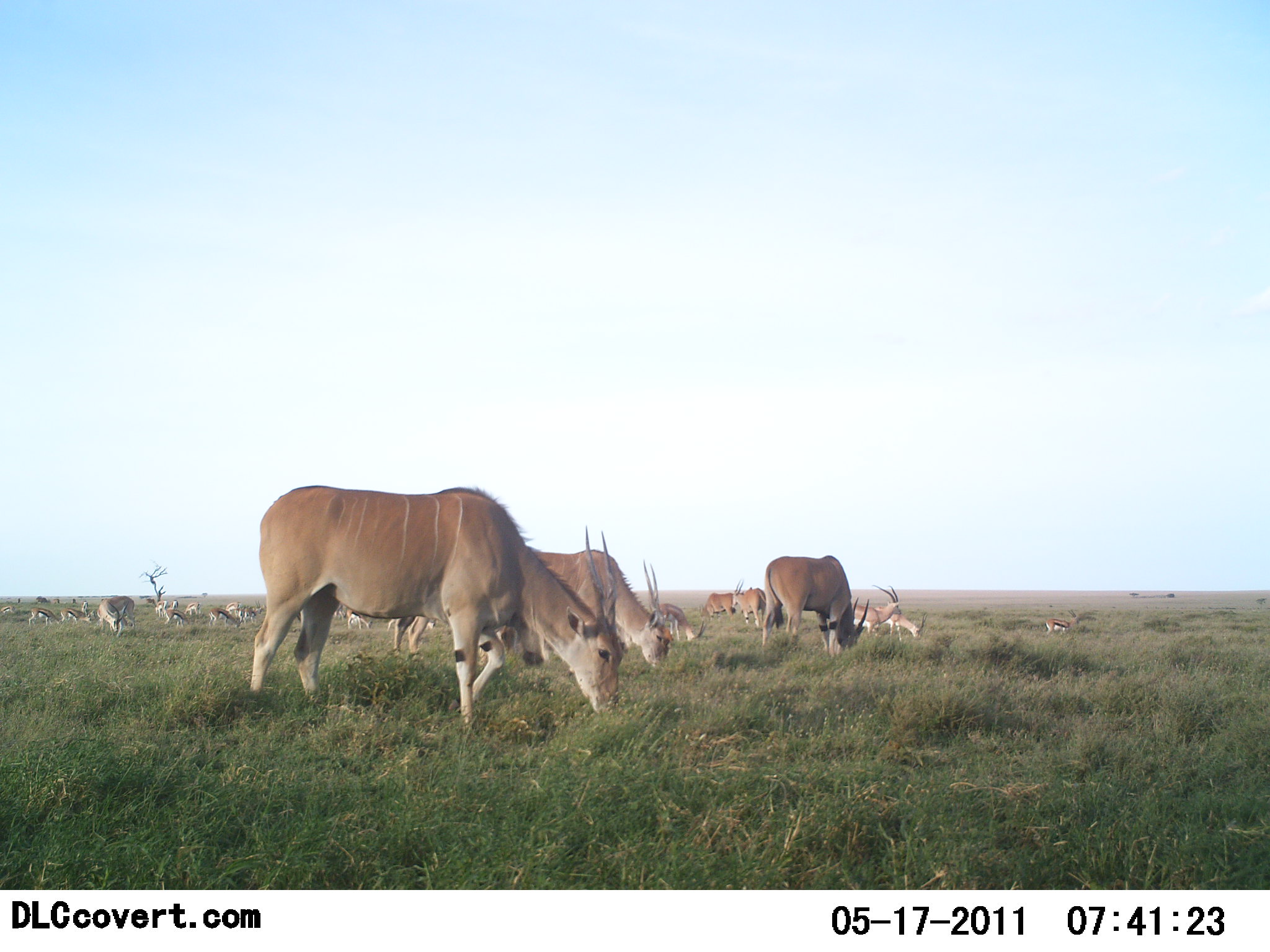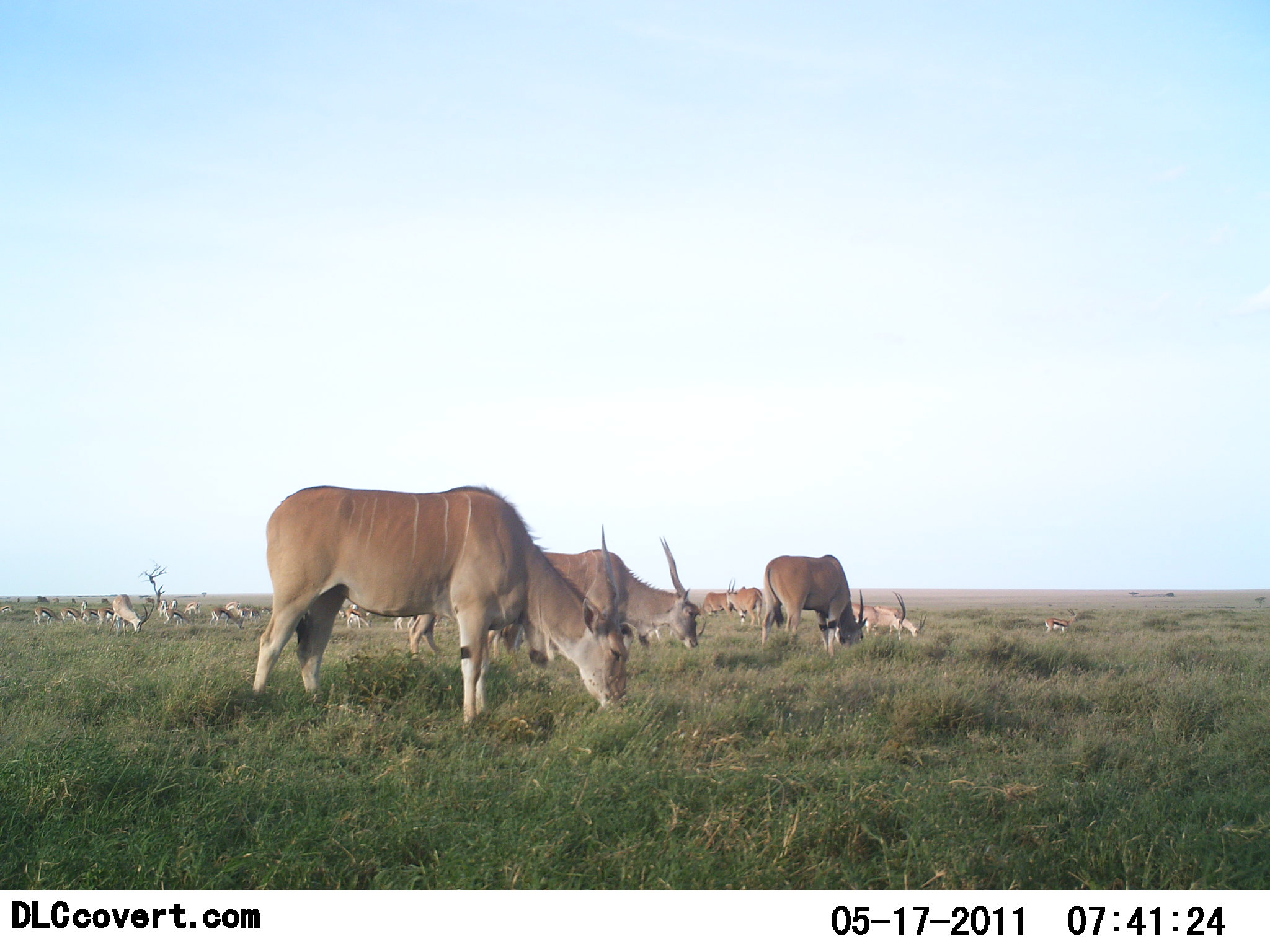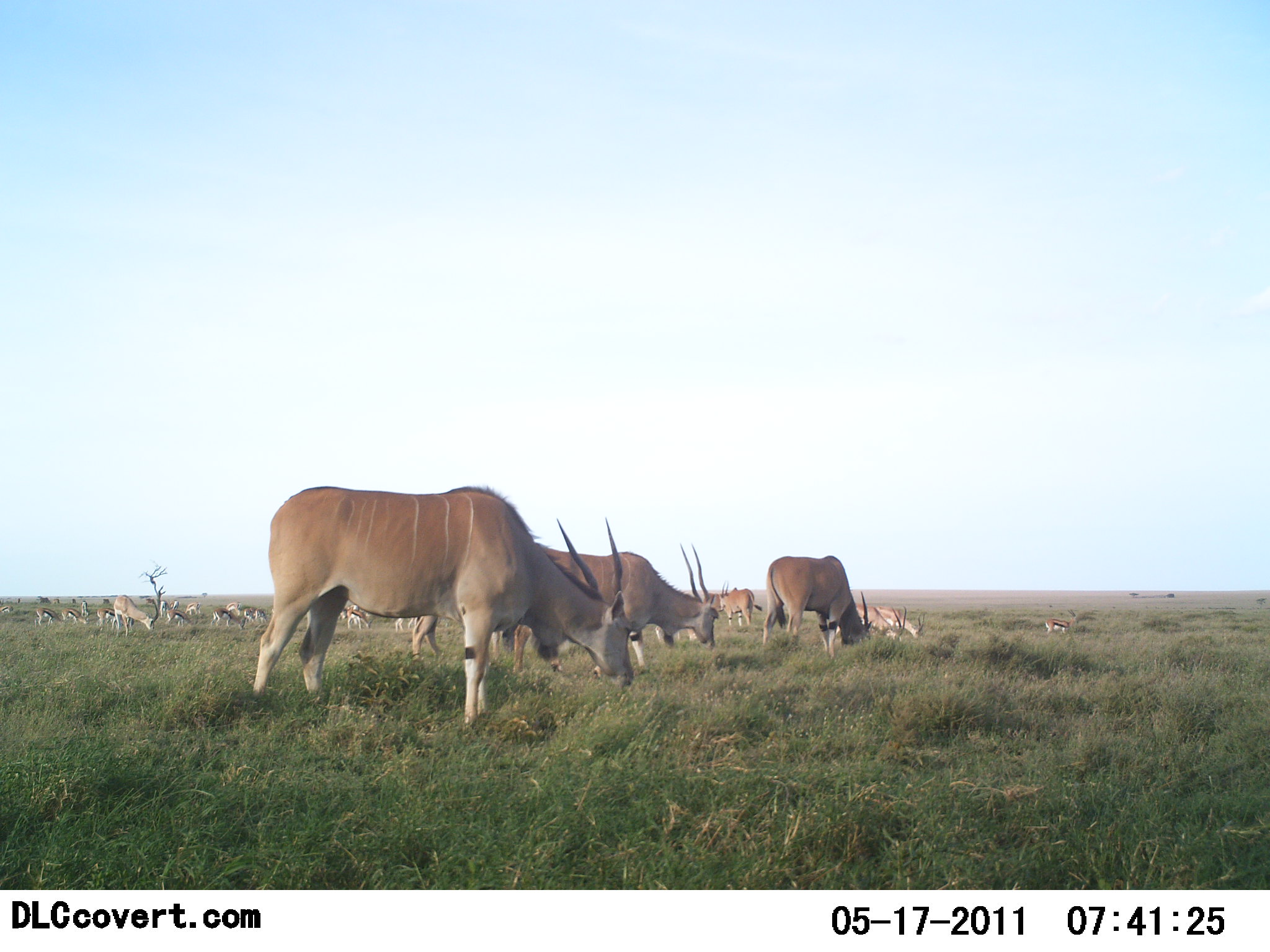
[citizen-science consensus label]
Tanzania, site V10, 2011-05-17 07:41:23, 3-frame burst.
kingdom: Animalia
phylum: Chordata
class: Mammalia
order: Artiodactyla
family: Bovidae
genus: Tragelaphus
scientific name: Tragelaphus oryx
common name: eland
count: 11-50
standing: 47%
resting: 0%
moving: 13%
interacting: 0%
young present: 0%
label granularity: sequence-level